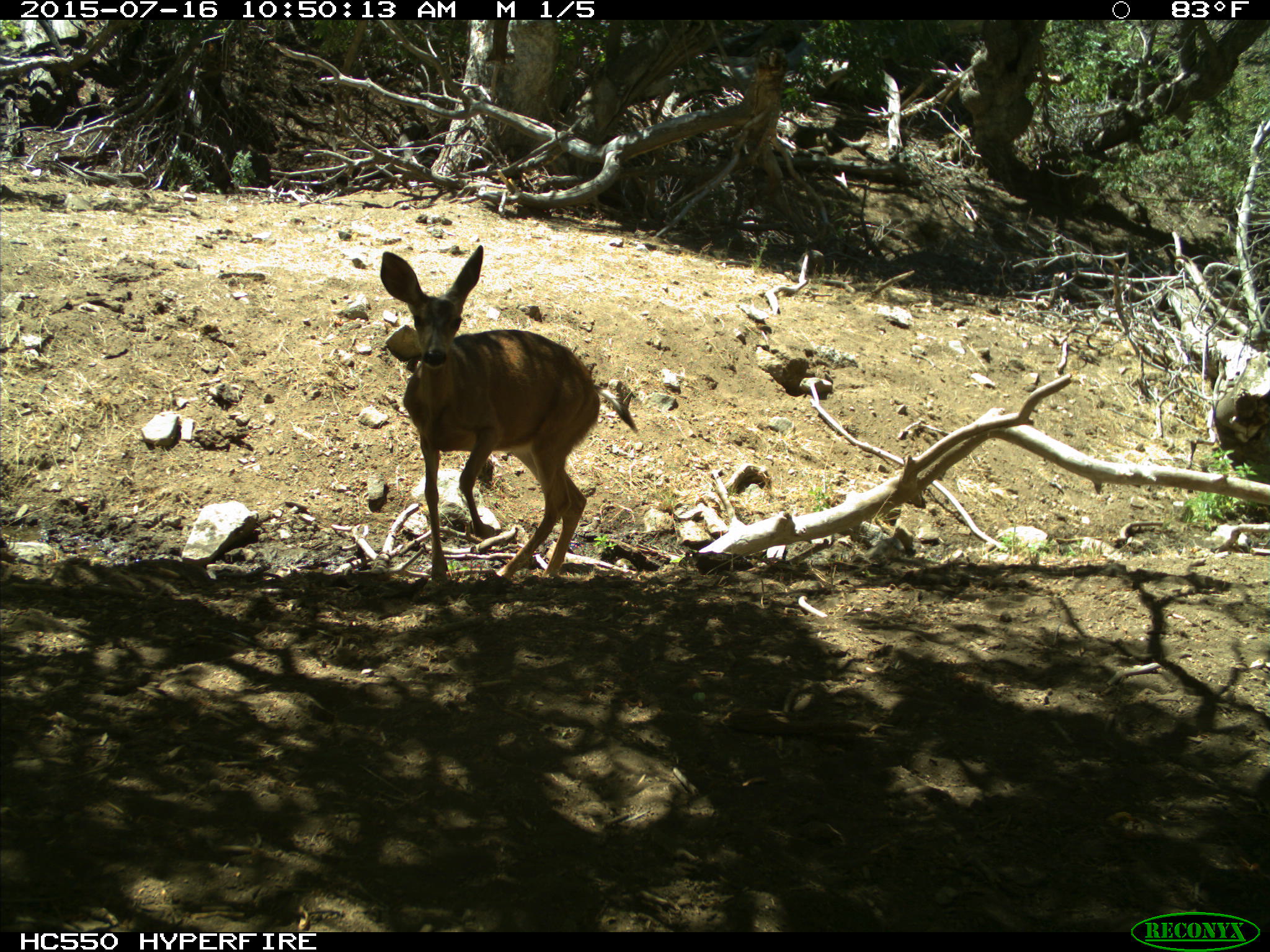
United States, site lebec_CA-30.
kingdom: Animalia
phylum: Chordata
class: Mammalia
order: Artiodactyla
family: Cervidae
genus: Odocoileus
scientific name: Odocoileus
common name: deer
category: unidentified deer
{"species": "unidentified deer (deer) (Odocoileus)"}